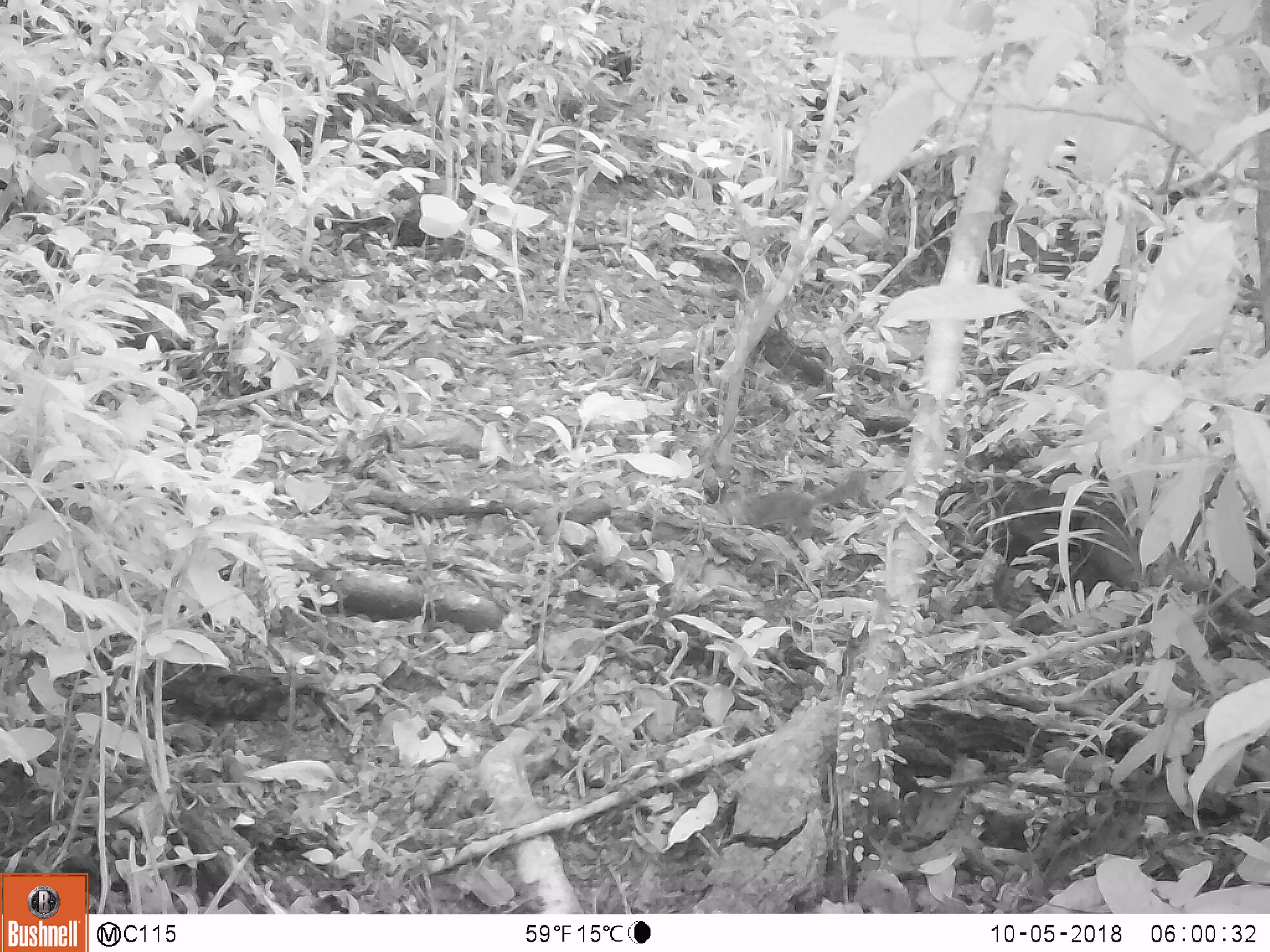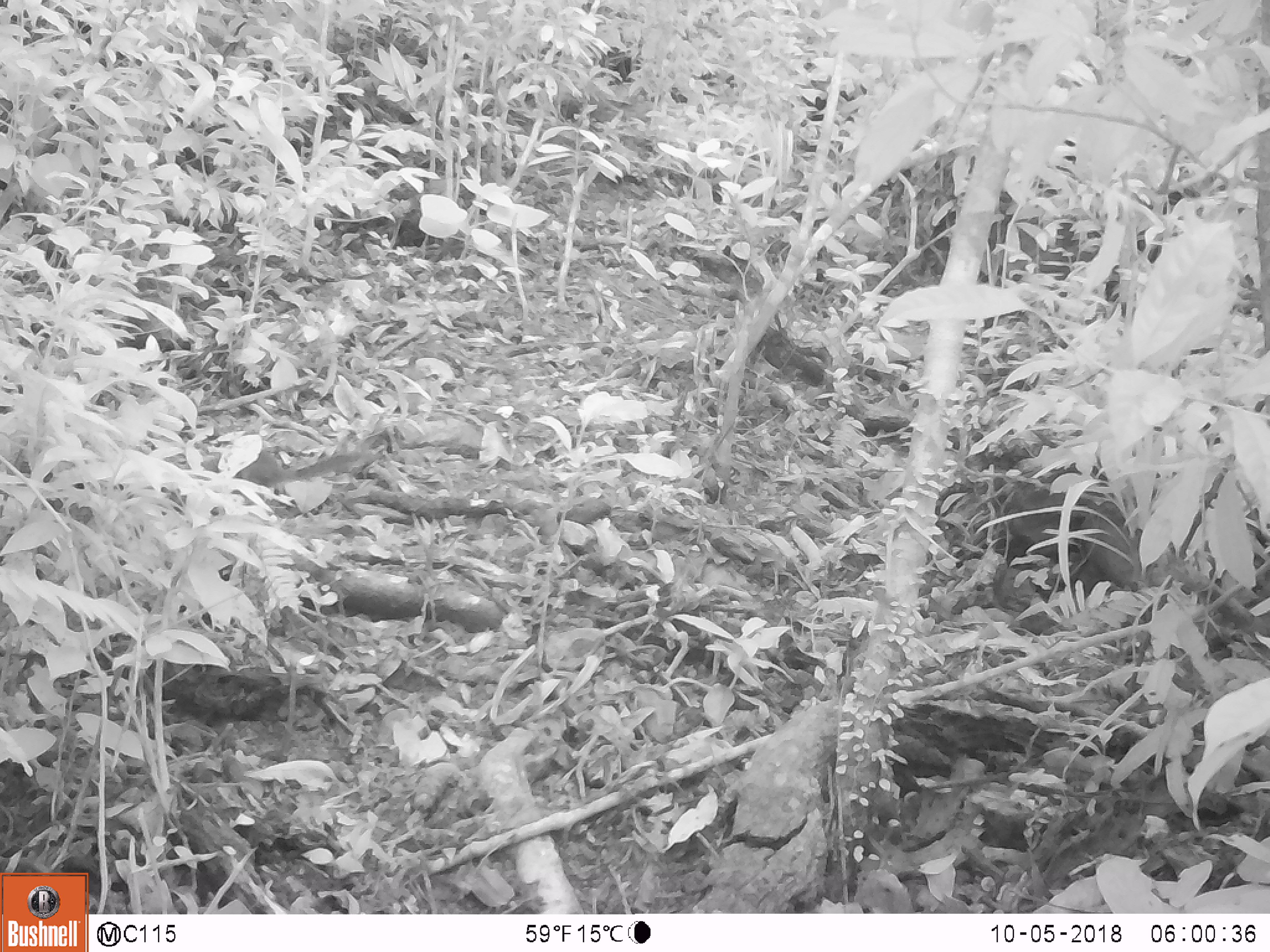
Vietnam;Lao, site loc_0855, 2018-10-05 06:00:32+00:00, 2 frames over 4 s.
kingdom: Animalia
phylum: Chordata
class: Mammalia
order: Rodentia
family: Sciuridae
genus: Dremomys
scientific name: Dremomys rufigenis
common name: red-cheeked squirrel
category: red cheeked squirrel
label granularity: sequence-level